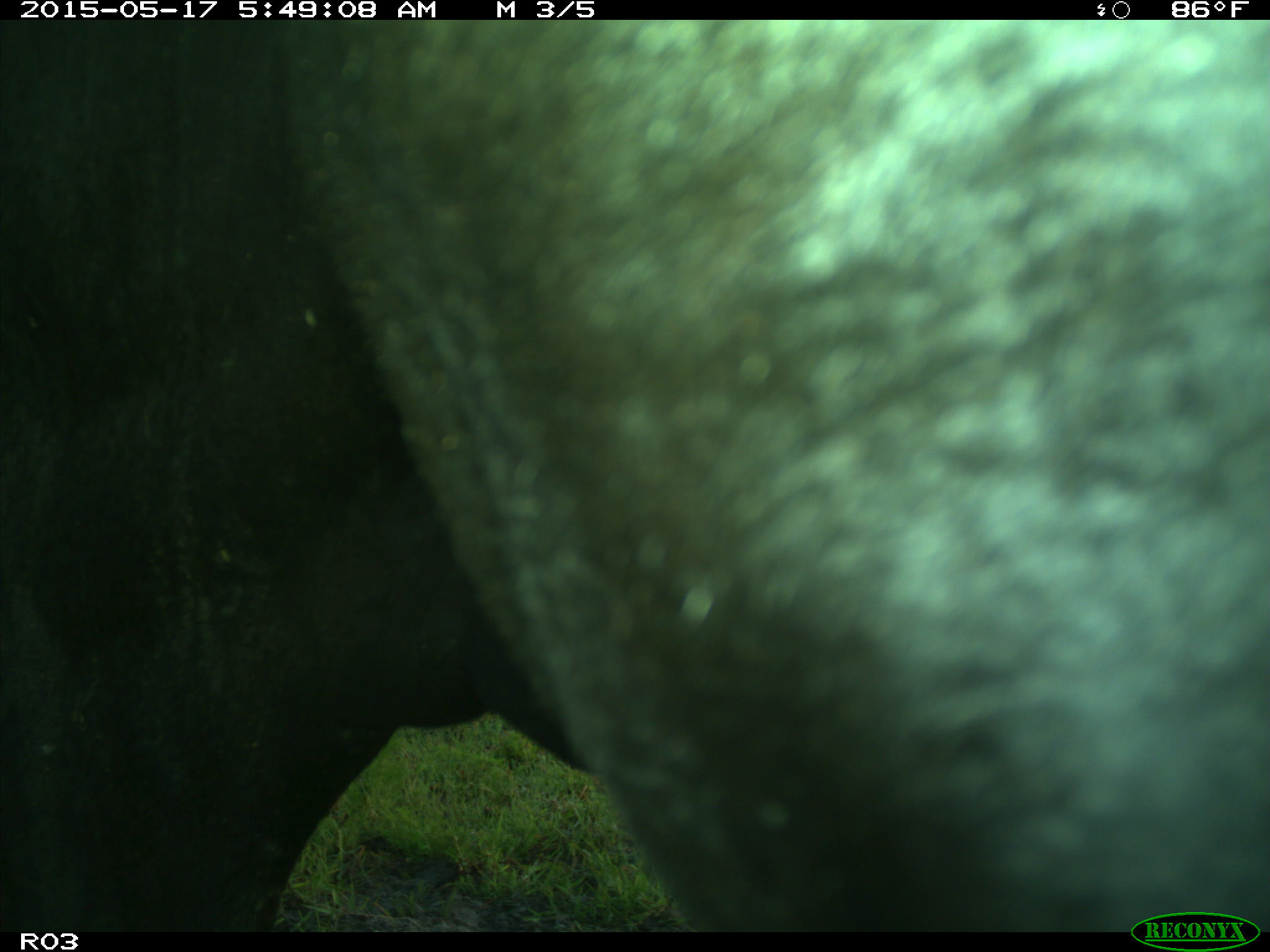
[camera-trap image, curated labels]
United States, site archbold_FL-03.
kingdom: Animalia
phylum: Chordata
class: Mammalia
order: Artiodactyla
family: Bovidae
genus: Bos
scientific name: Bos taurus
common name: domestic cow